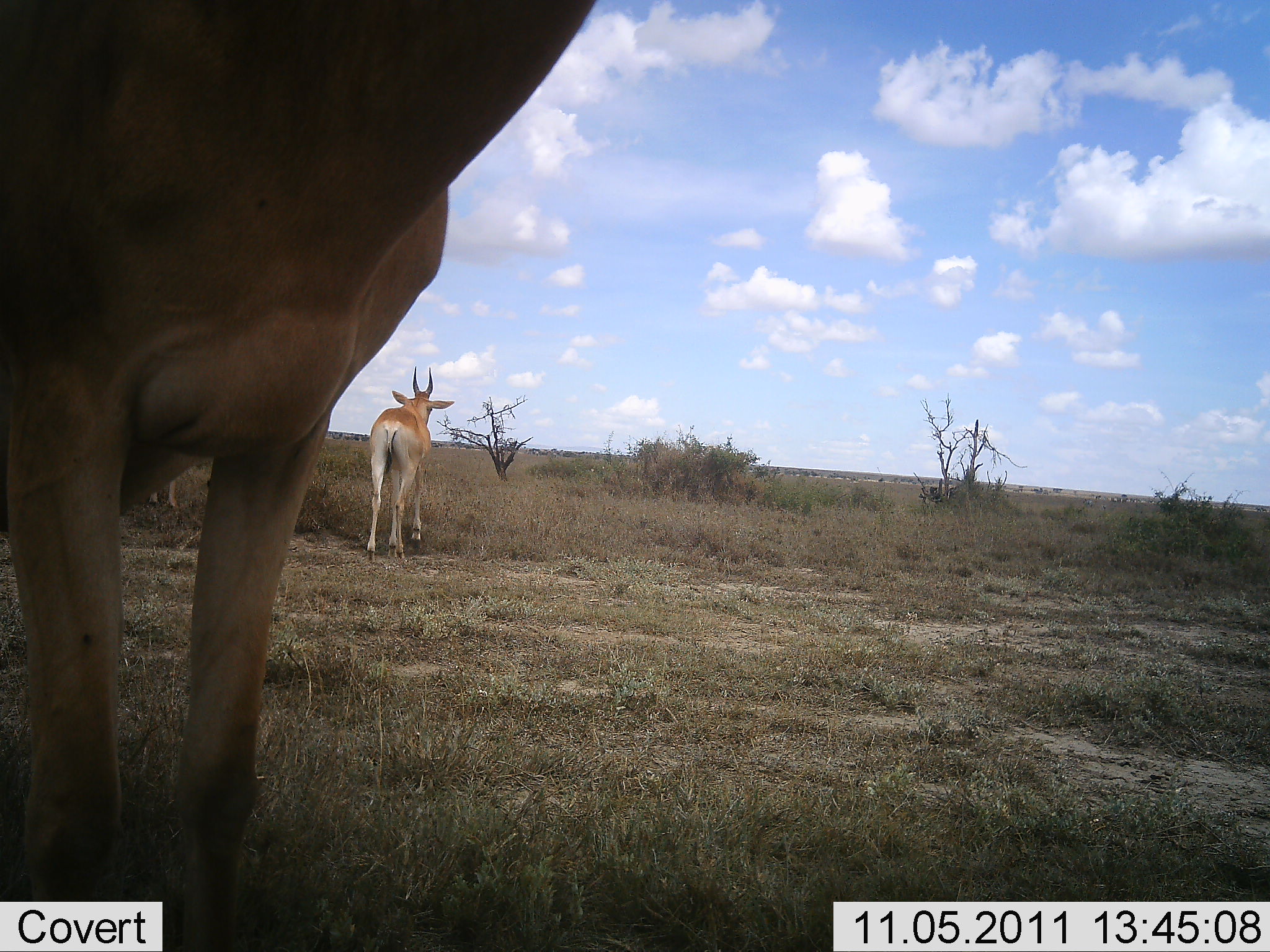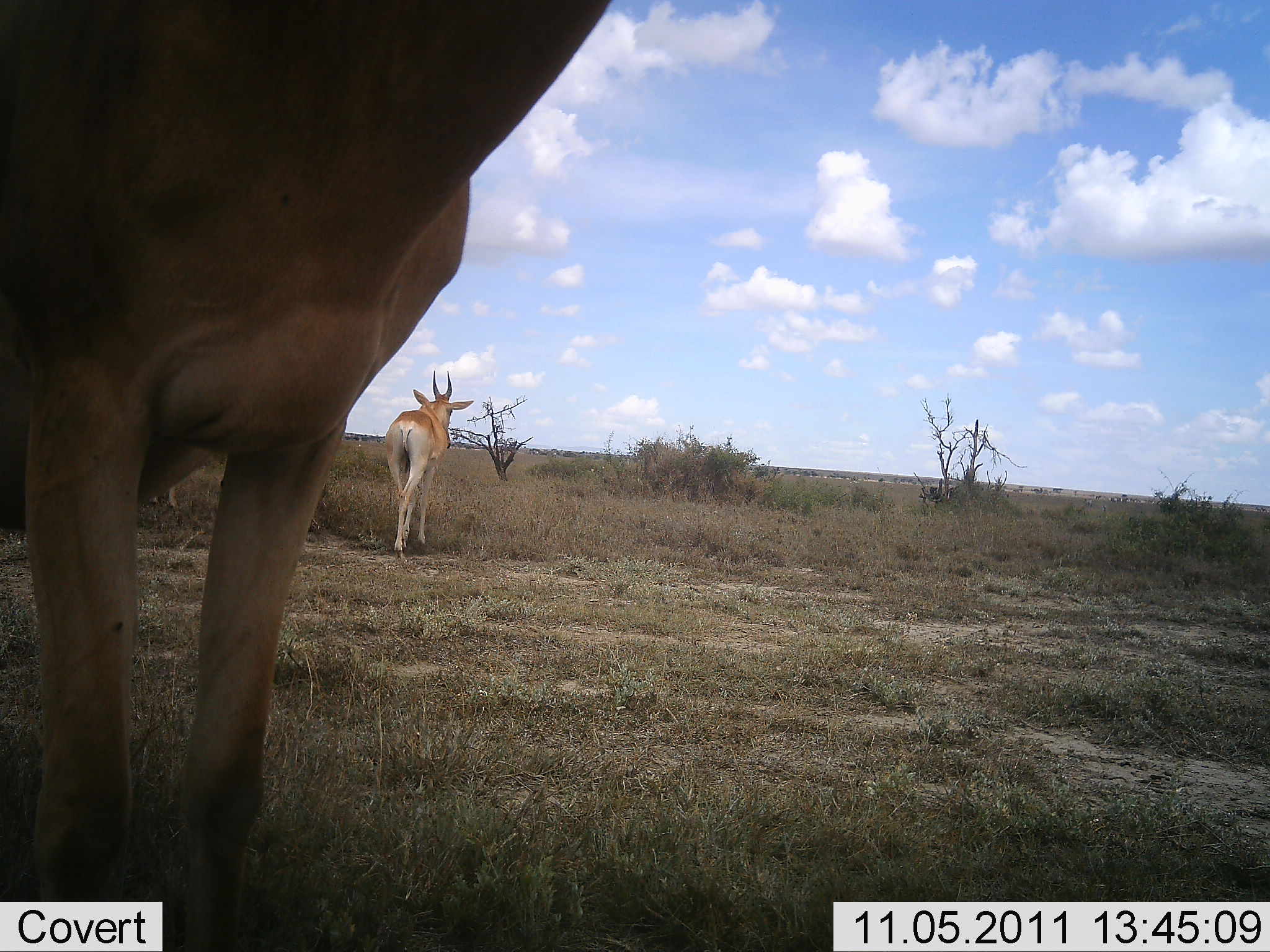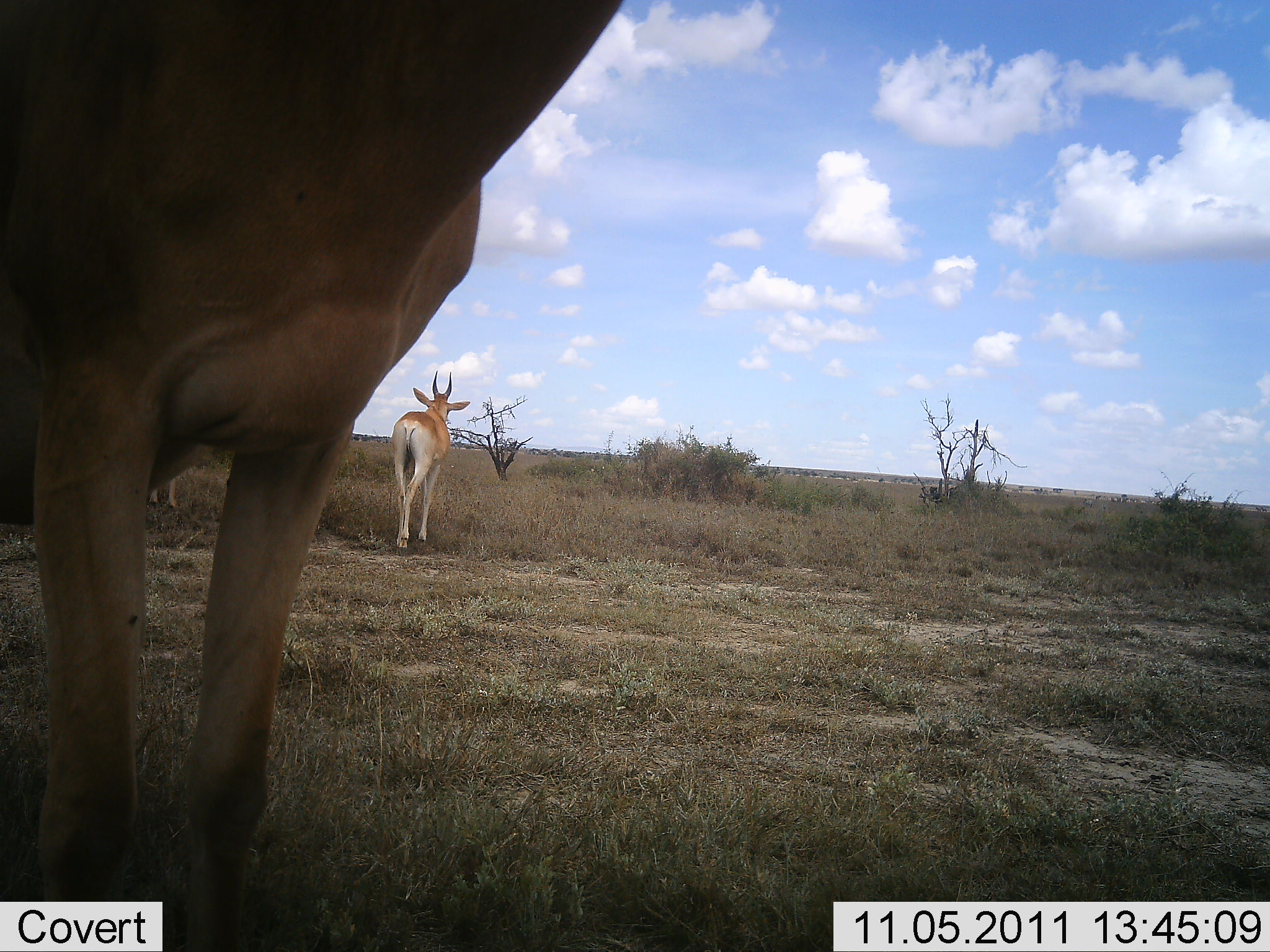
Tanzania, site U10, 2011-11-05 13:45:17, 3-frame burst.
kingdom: Animalia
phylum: Chordata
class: Mammalia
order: Artiodactyla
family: Bovidae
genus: Nanger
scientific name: Nanger granti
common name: grant's gazelle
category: gazellegrants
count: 2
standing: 80%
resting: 0%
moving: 50%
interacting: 0%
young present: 0%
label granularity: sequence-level